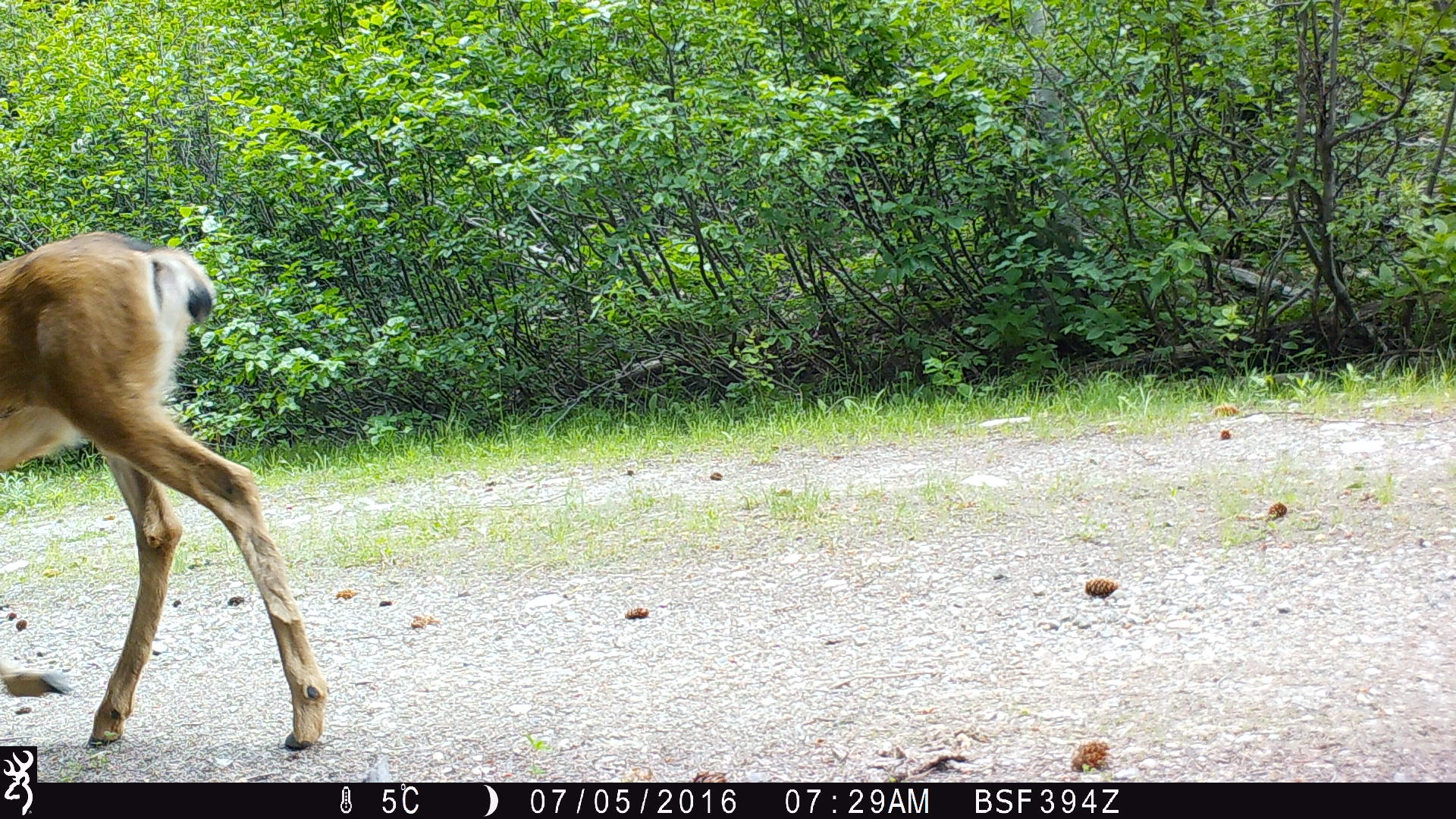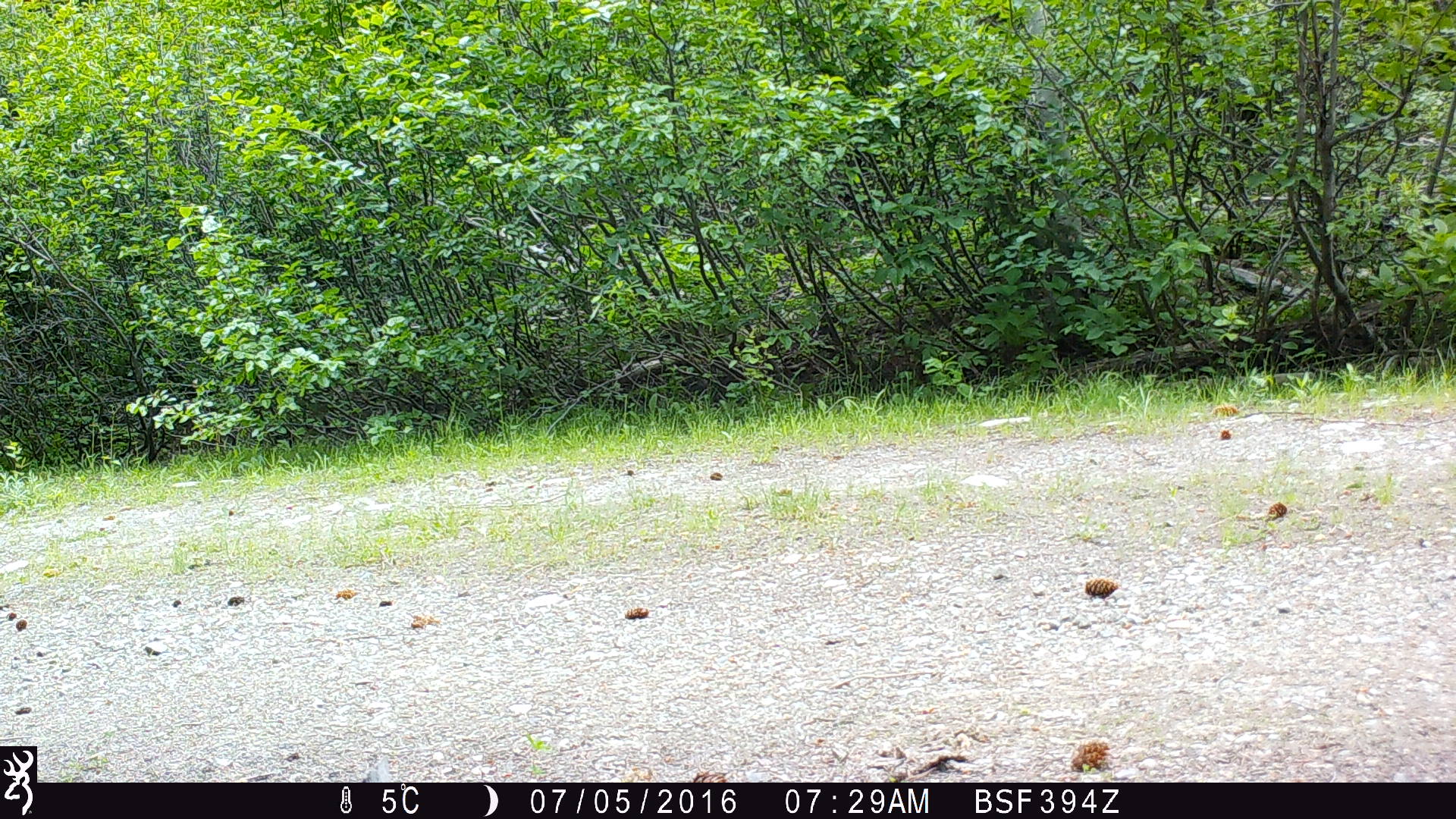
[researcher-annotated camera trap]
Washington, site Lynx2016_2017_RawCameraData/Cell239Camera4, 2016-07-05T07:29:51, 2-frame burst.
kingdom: Animalia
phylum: Chordata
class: Mammalia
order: Artiodactyla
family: Cervidae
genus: Odocoileus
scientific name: Odocoileus hemionus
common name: mule deer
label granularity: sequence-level